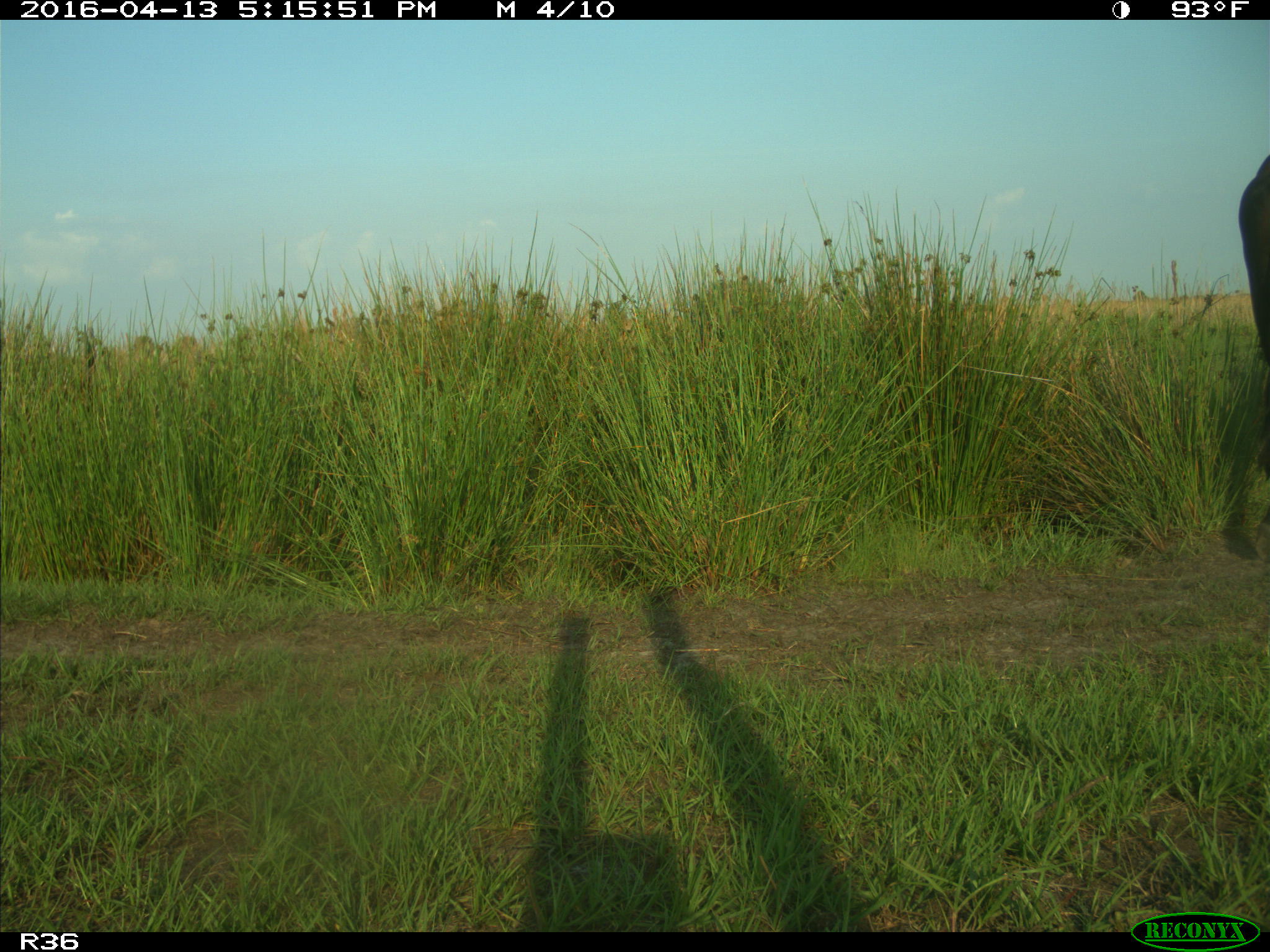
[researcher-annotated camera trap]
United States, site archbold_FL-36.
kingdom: Animalia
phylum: Chordata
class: Mammalia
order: Artiodactyla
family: Bovidae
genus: Bos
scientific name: Bos taurus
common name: domestic cow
Bos taurus (domestic cow).